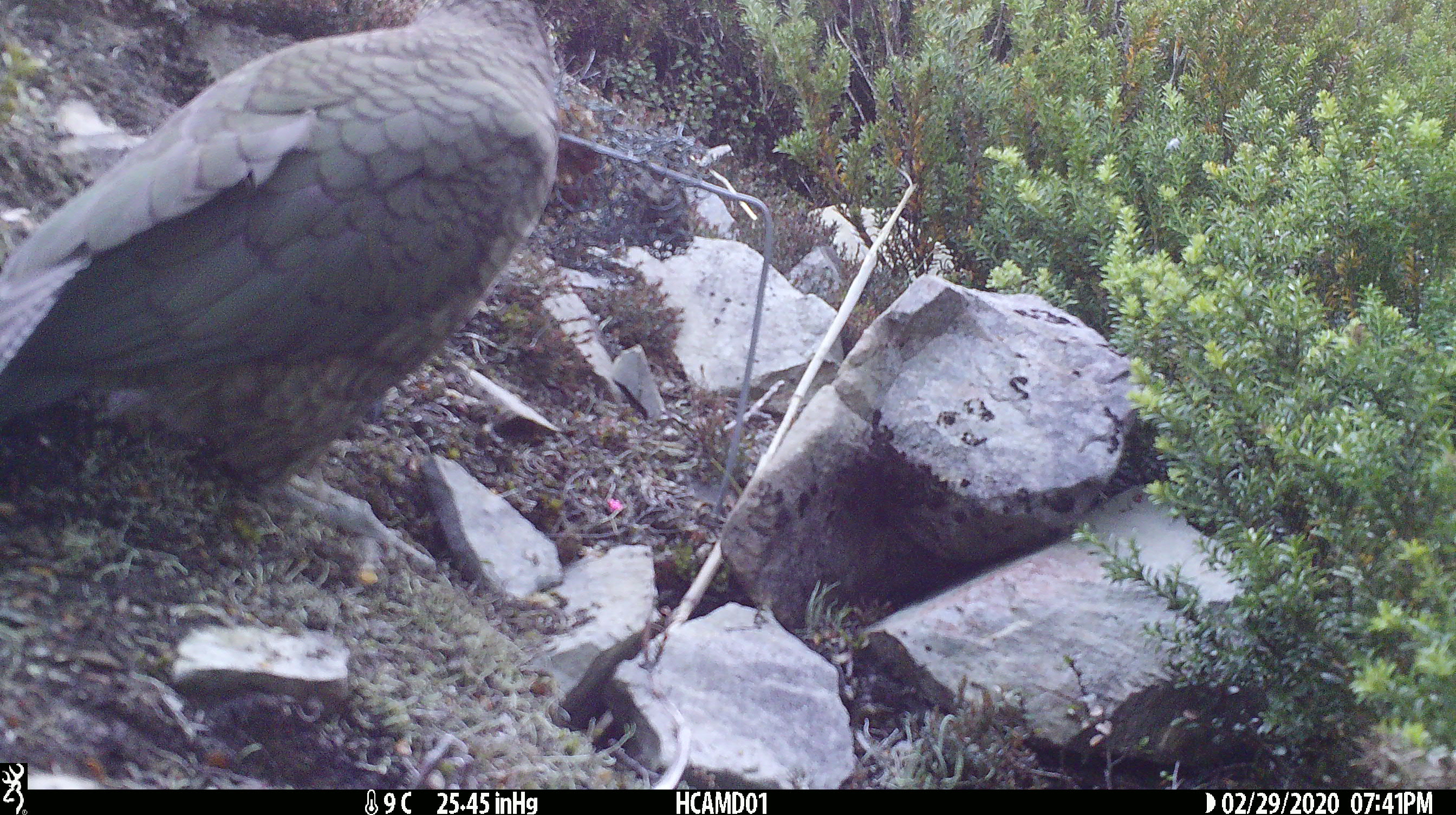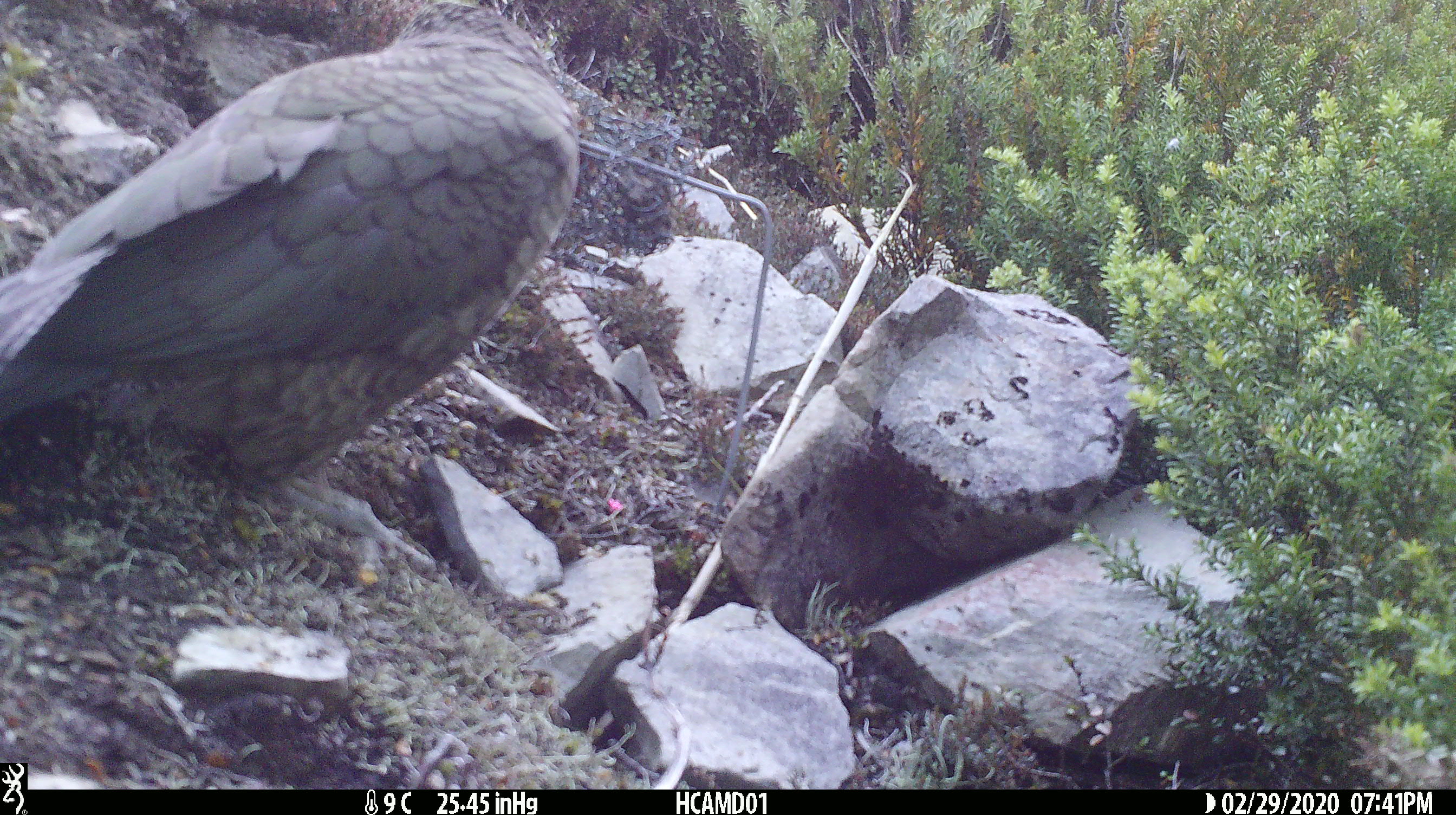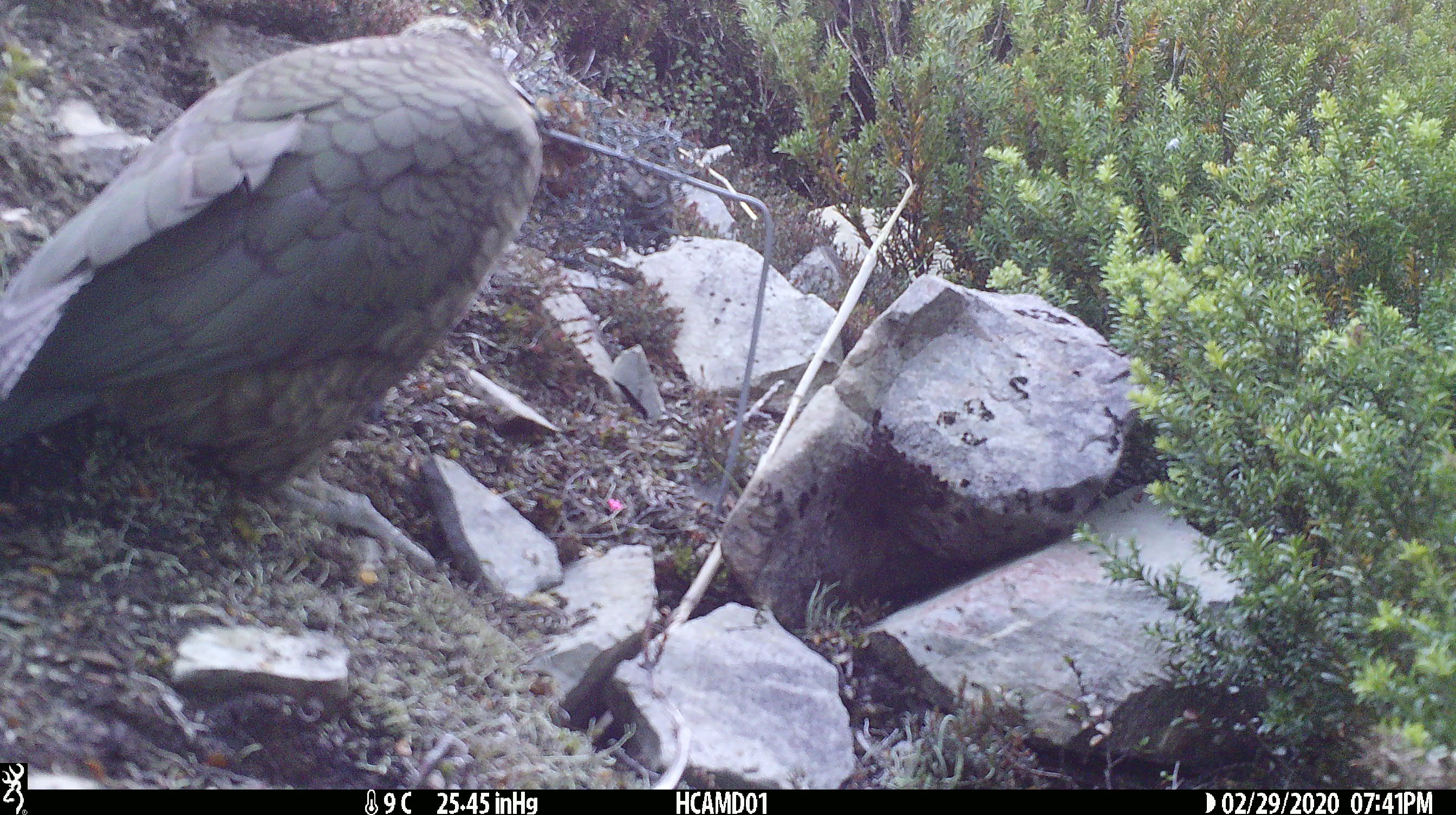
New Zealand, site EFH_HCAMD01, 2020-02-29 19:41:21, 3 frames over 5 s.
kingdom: Animalia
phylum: Chordata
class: Aves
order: Psittaciformes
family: Strigopidae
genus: Nestor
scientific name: Nestor notabilis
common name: kea